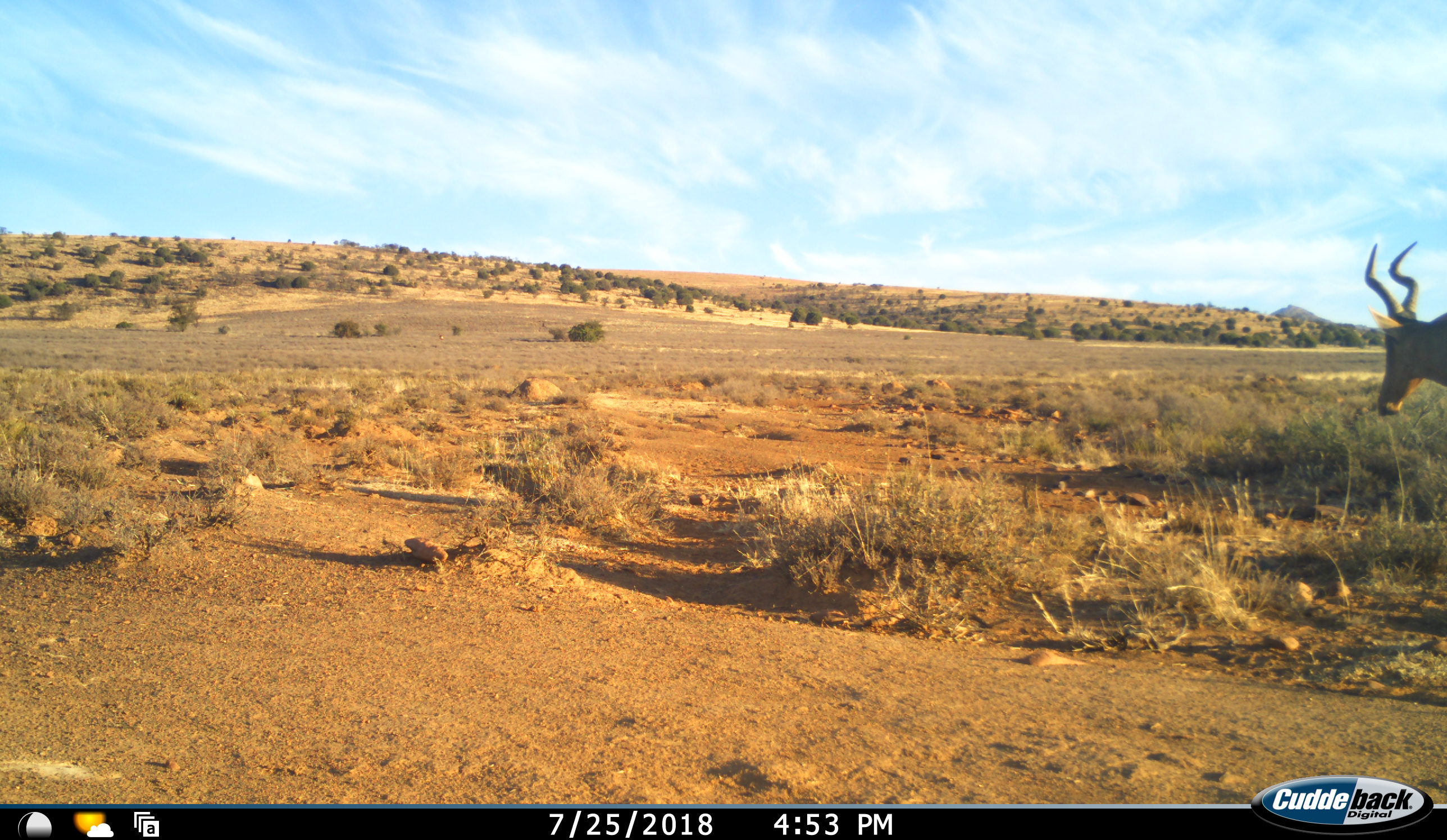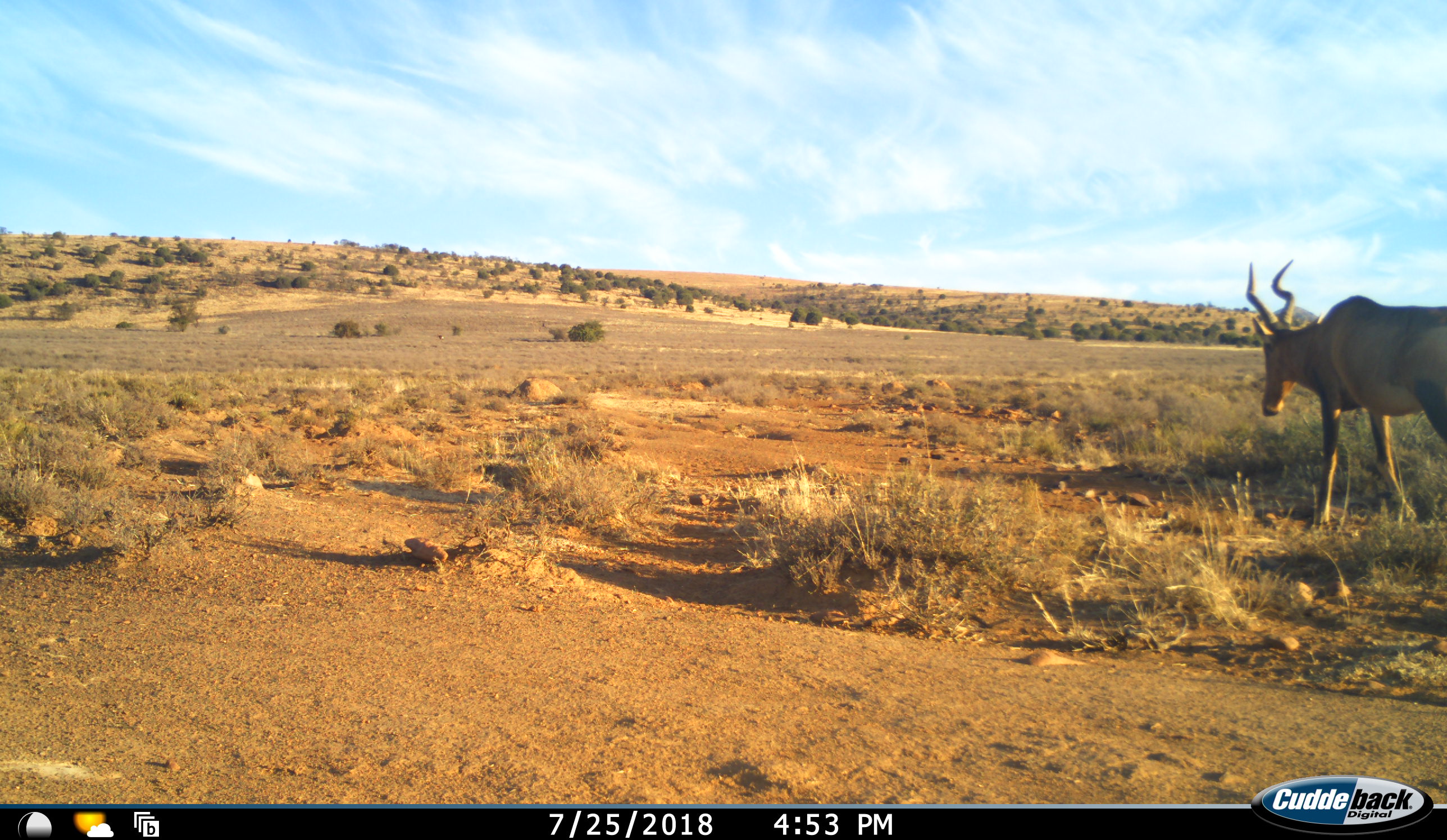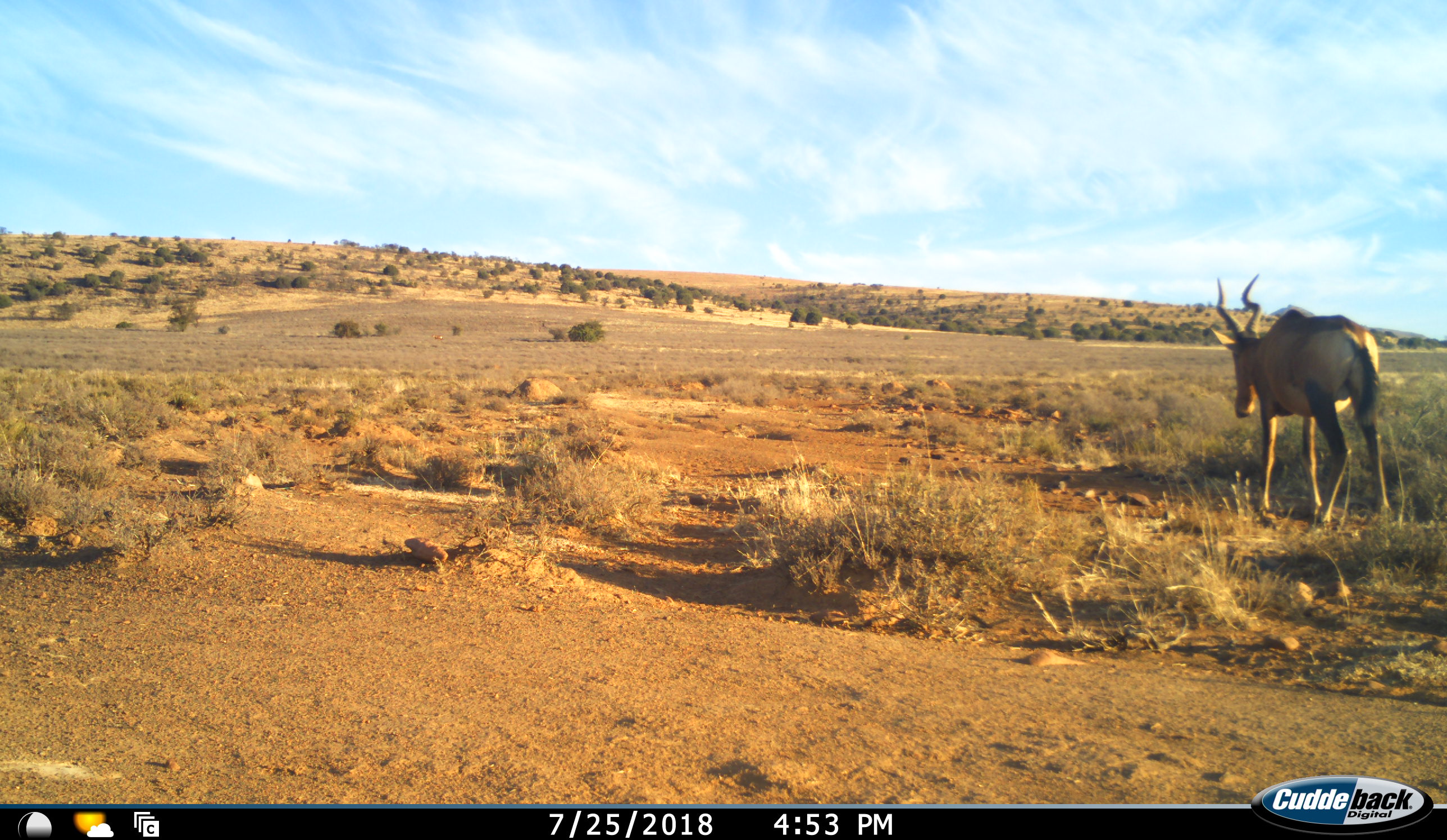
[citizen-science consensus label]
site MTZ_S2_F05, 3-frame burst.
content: unidentified animal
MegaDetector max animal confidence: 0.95